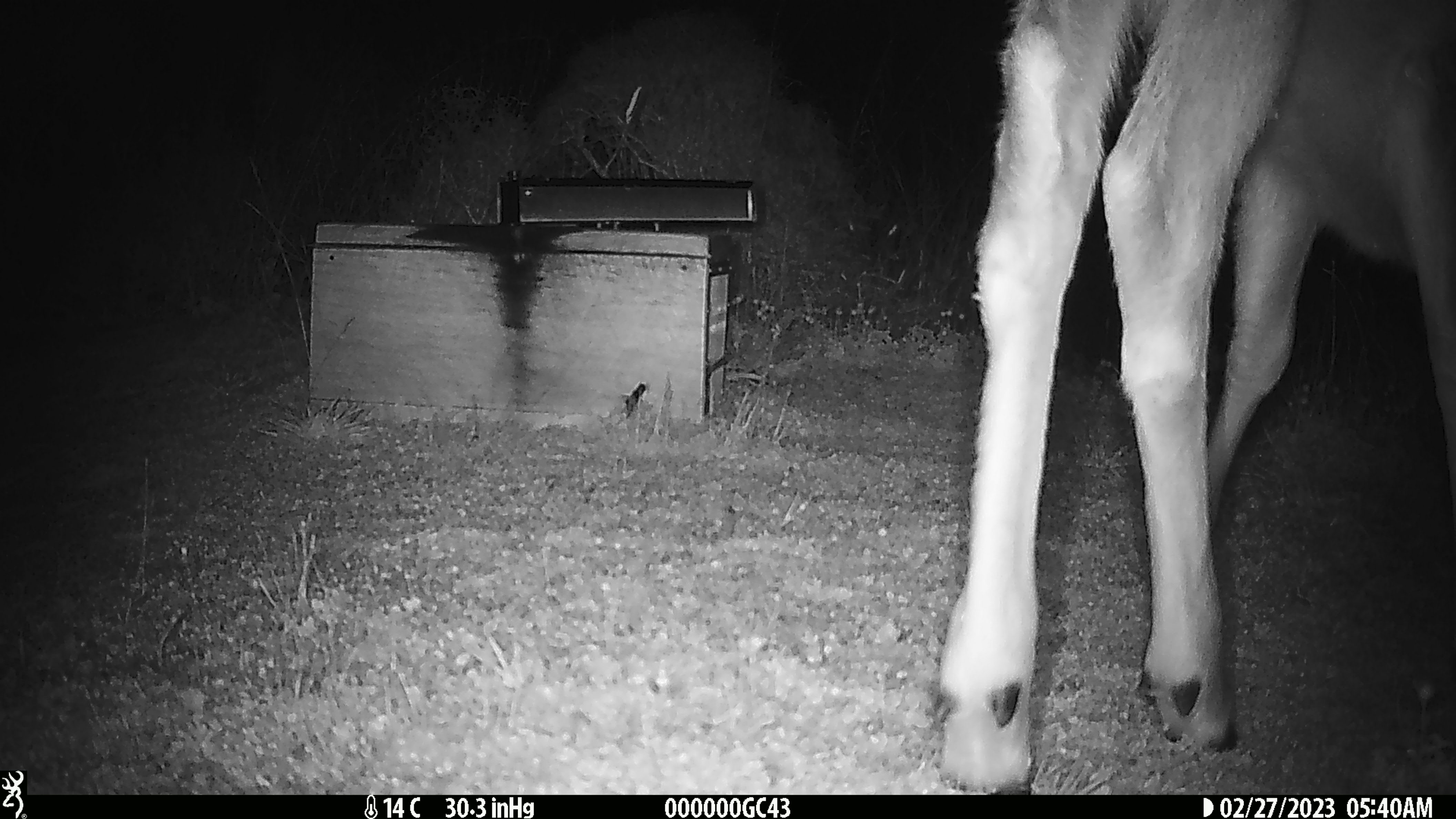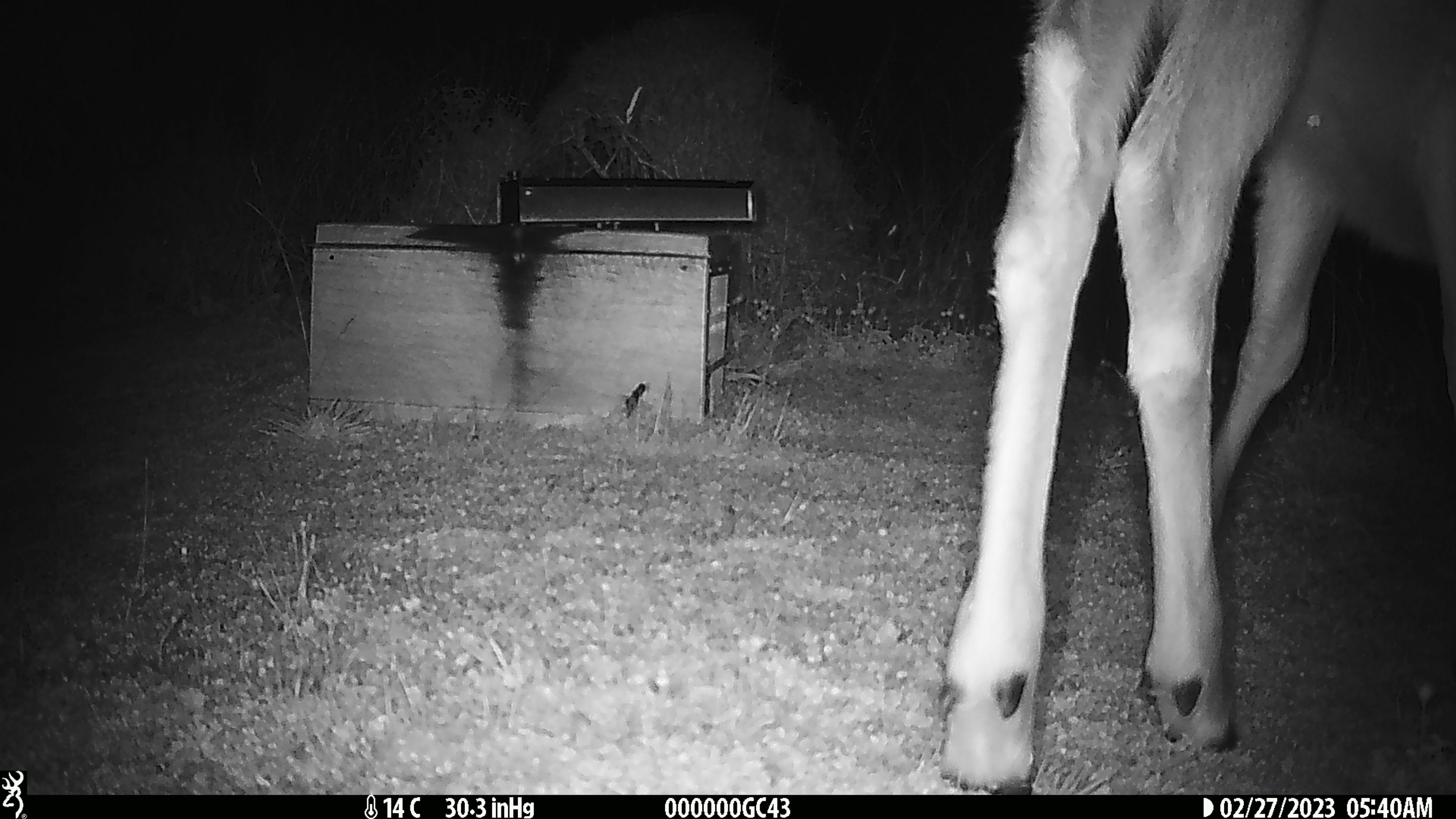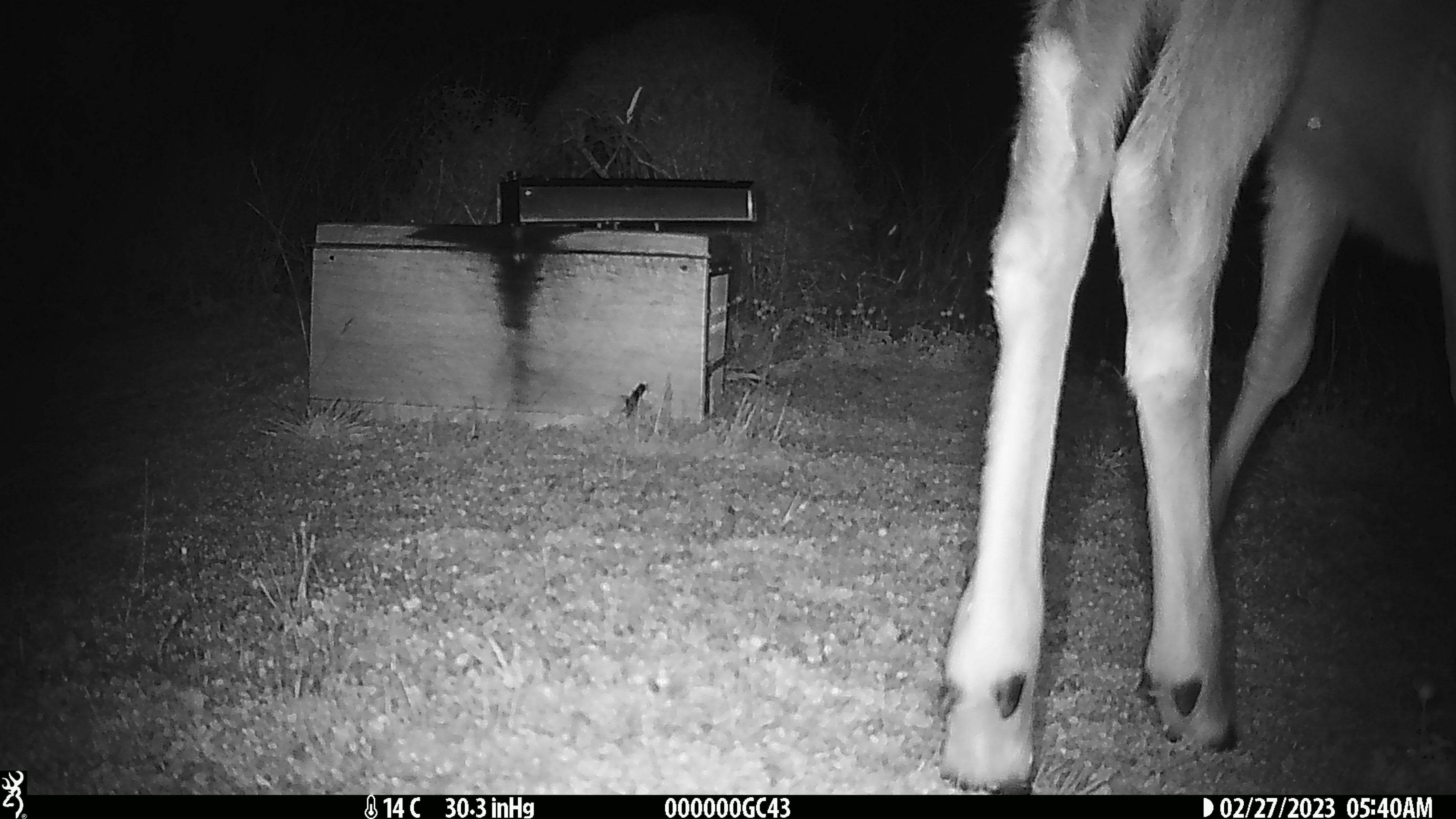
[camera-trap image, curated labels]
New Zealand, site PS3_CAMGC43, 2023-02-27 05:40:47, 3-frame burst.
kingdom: Animalia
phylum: Chordata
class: Mammalia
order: Artiodactyla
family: Cervidae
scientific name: Cervidae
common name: deer